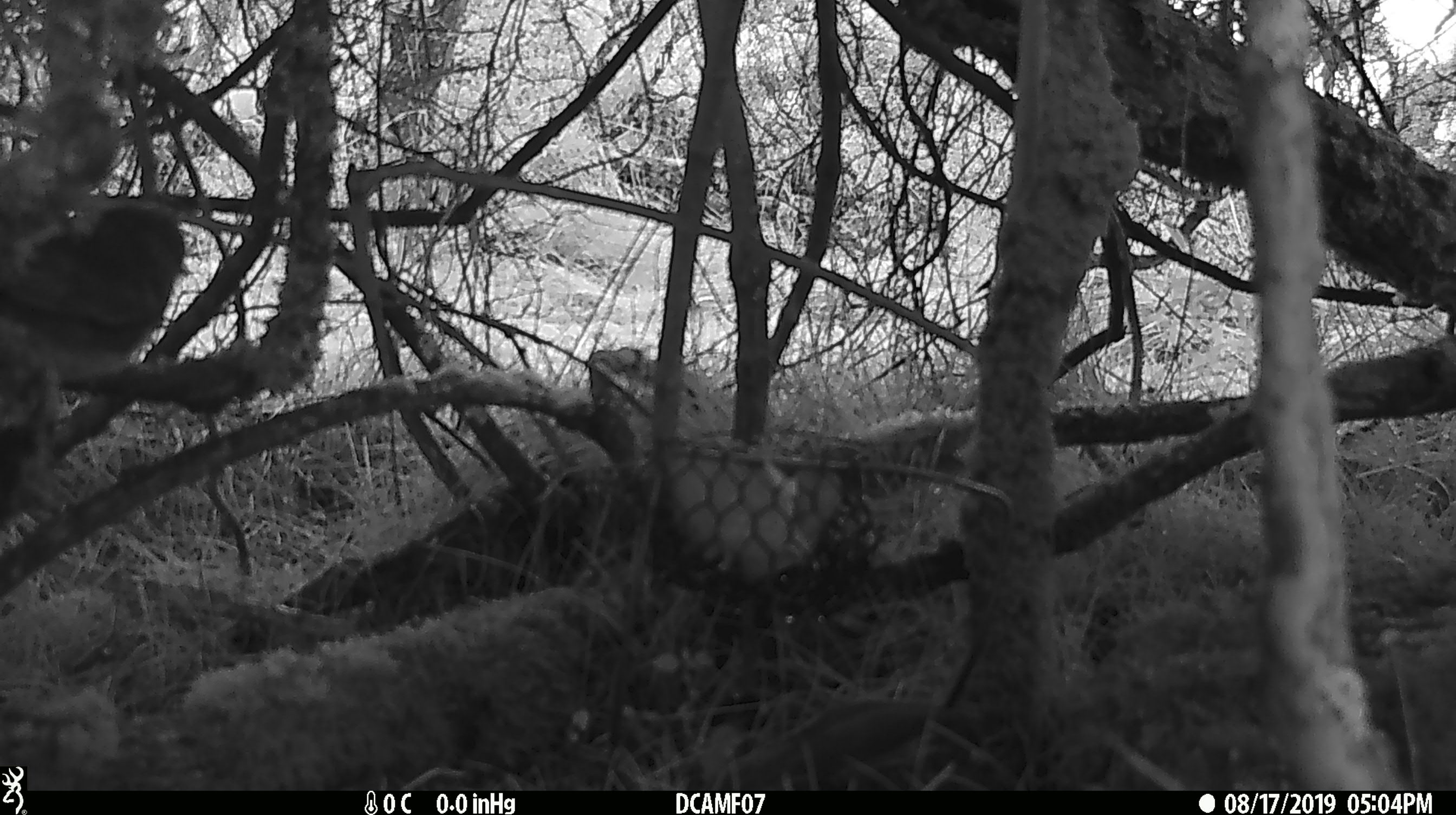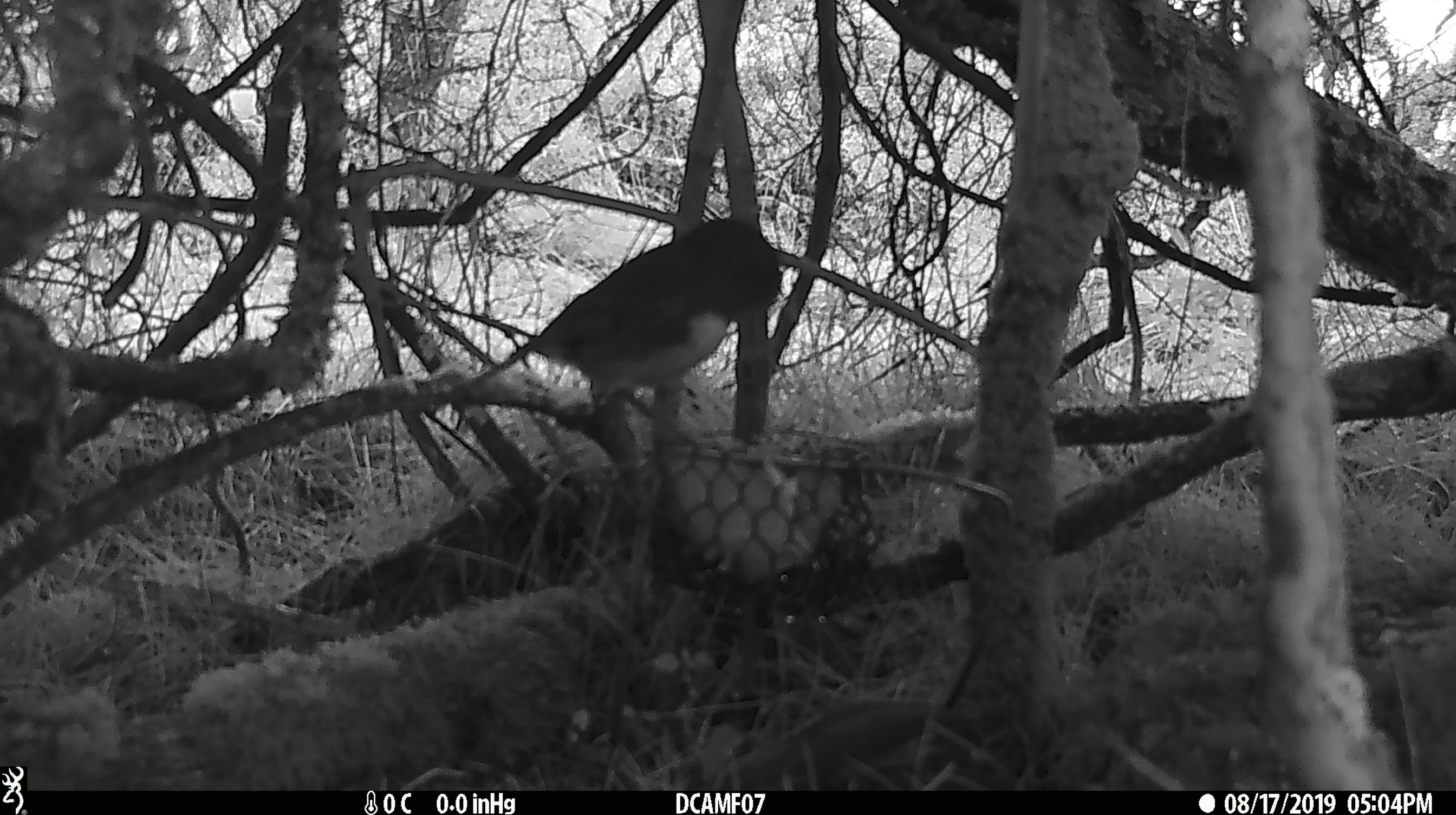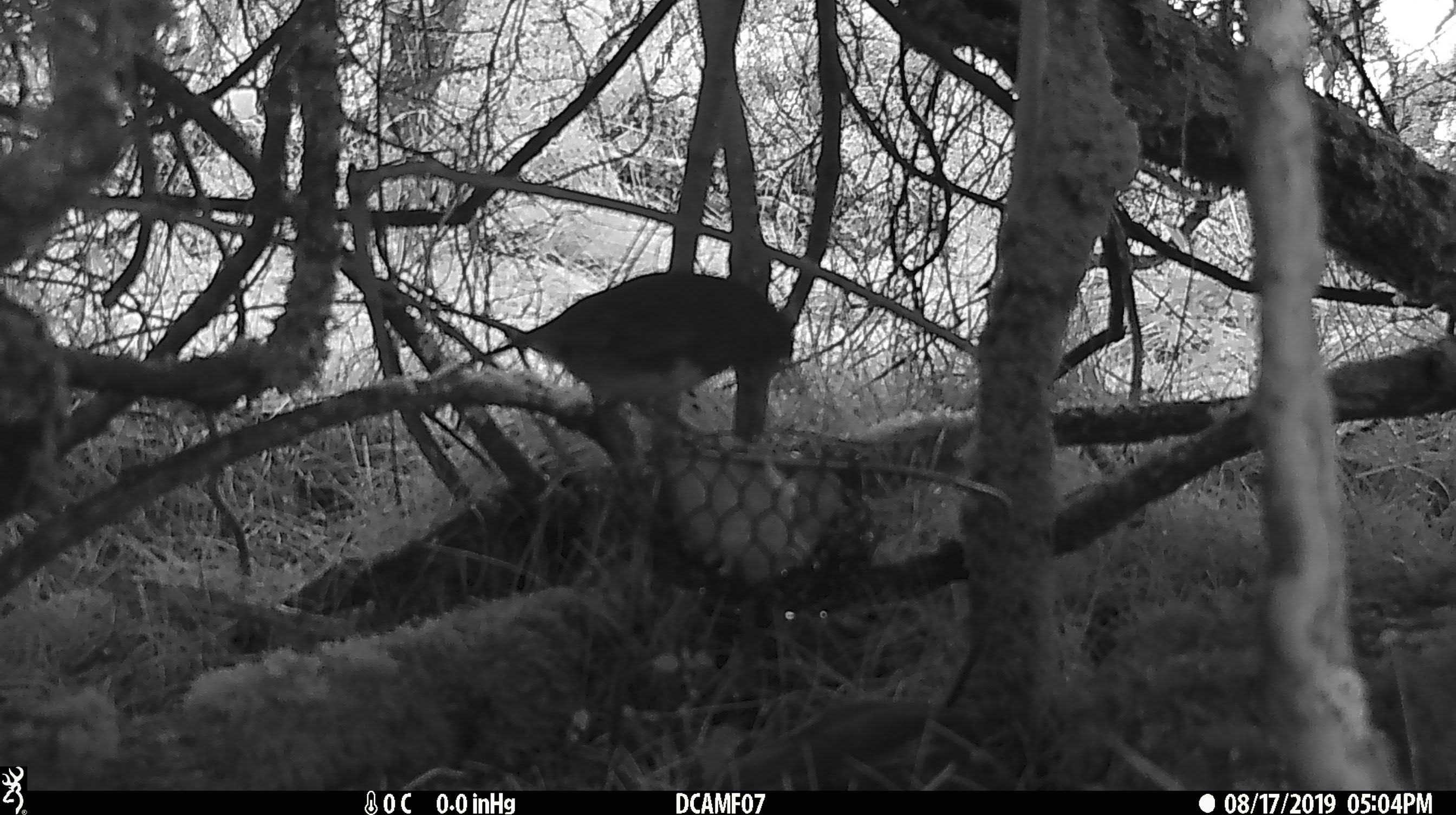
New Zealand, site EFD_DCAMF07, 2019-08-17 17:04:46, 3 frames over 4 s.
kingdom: Animalia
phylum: Chordata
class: Aves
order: Passeriformes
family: Petroicidae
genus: Petroica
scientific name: Petroica australis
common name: new zealand robin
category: robin